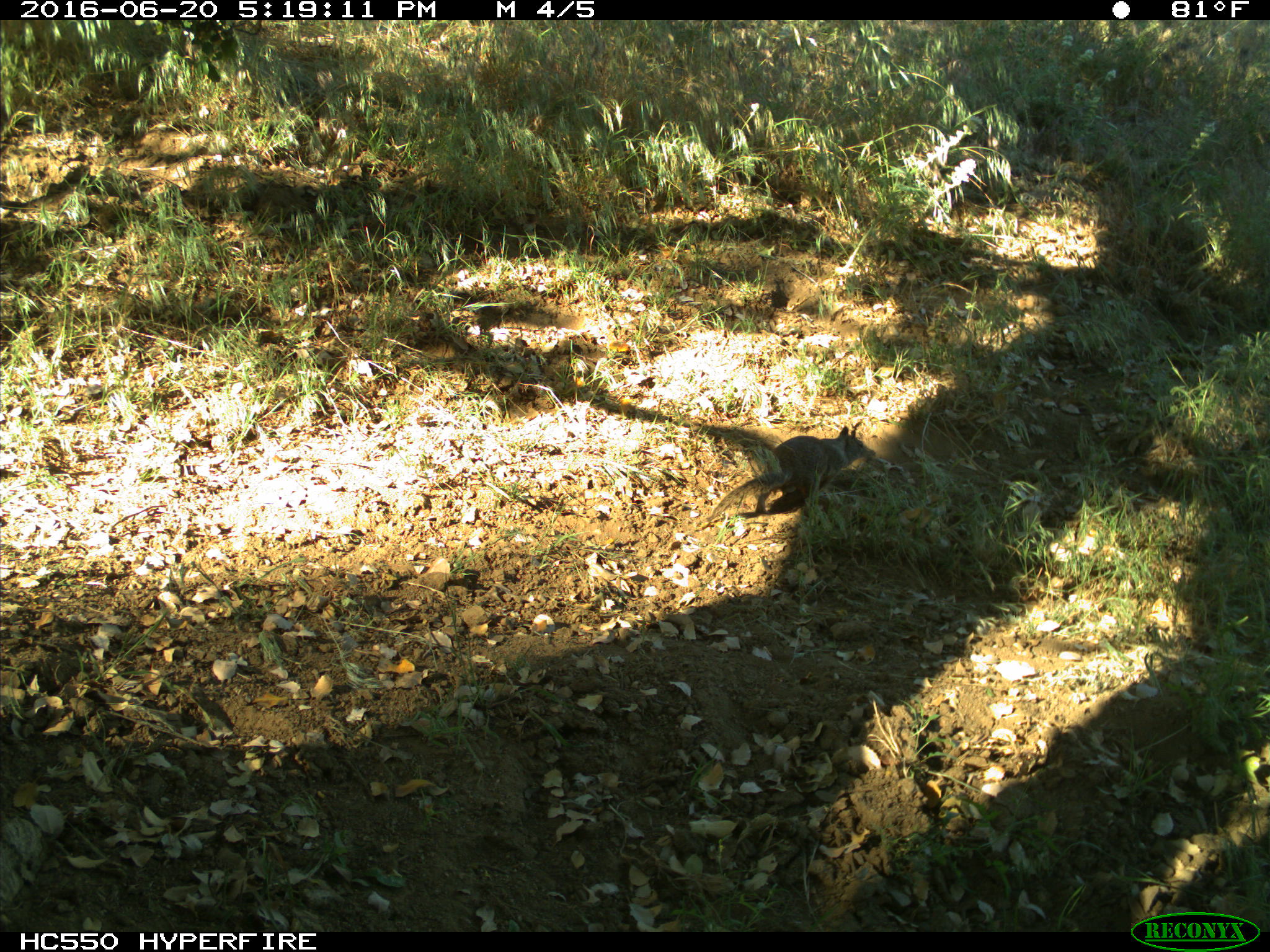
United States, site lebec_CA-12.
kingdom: Animalia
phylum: Chordata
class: Mammalia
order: Rodentia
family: Sciuridae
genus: Otospermophilus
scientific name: Otospermophilus beecheyi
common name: california ground squirrel